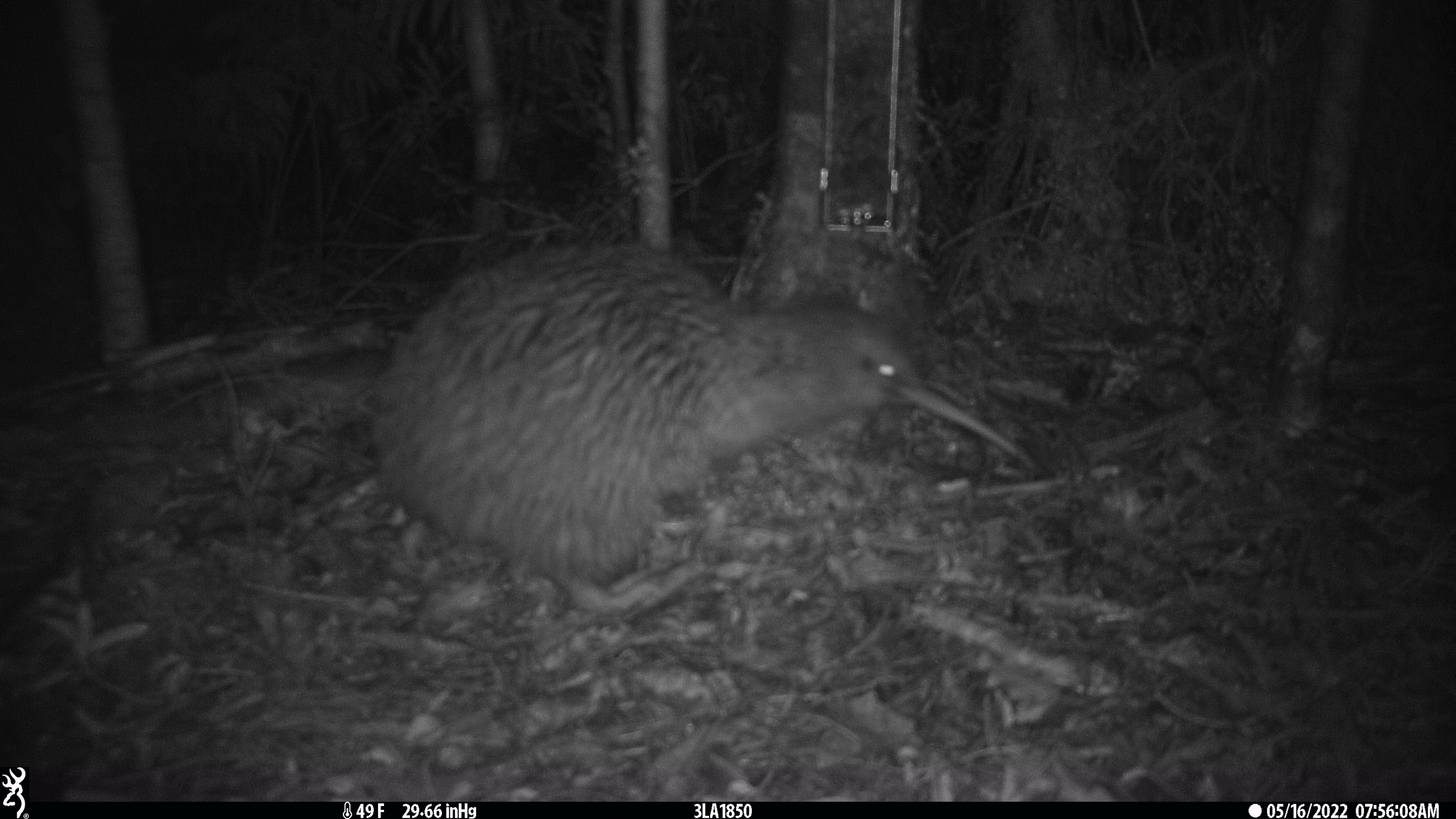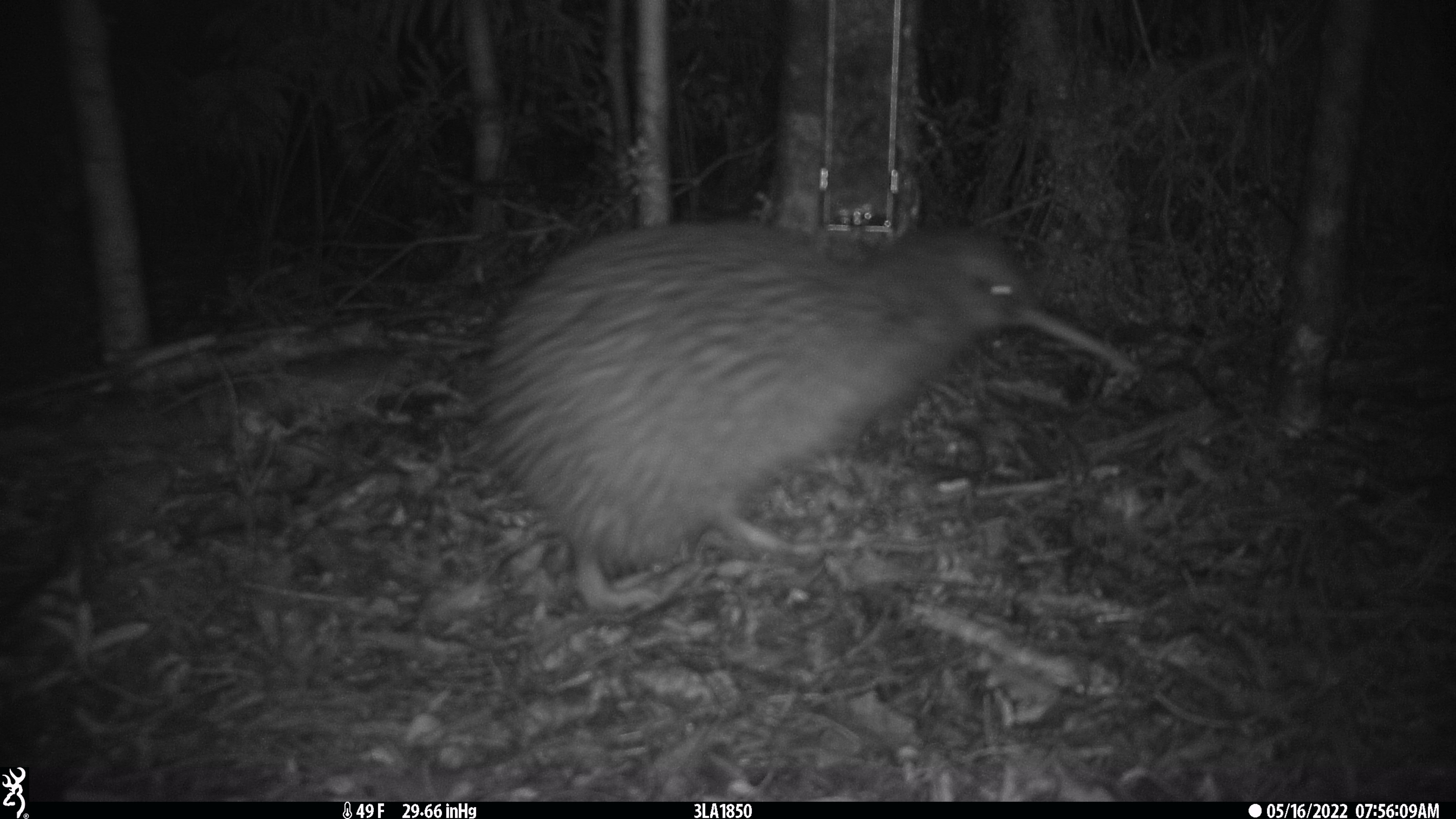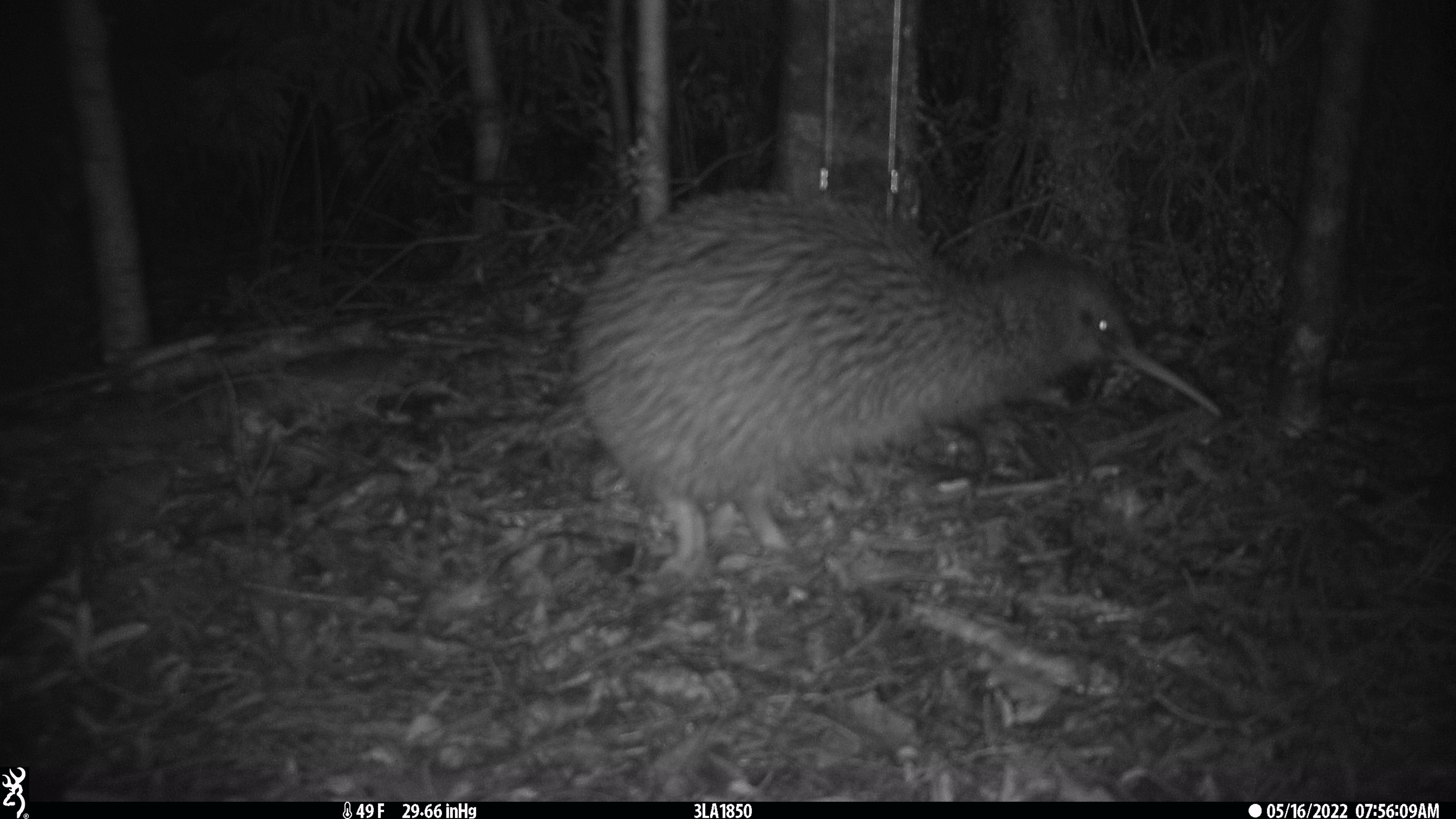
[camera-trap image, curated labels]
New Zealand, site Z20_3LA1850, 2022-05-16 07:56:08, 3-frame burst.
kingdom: Animalia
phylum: Chordata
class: Aves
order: Apterygiformes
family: Apterygidae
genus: Apteryx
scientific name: Apteryx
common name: kiwi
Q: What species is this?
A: Kiwi (Apteryx).